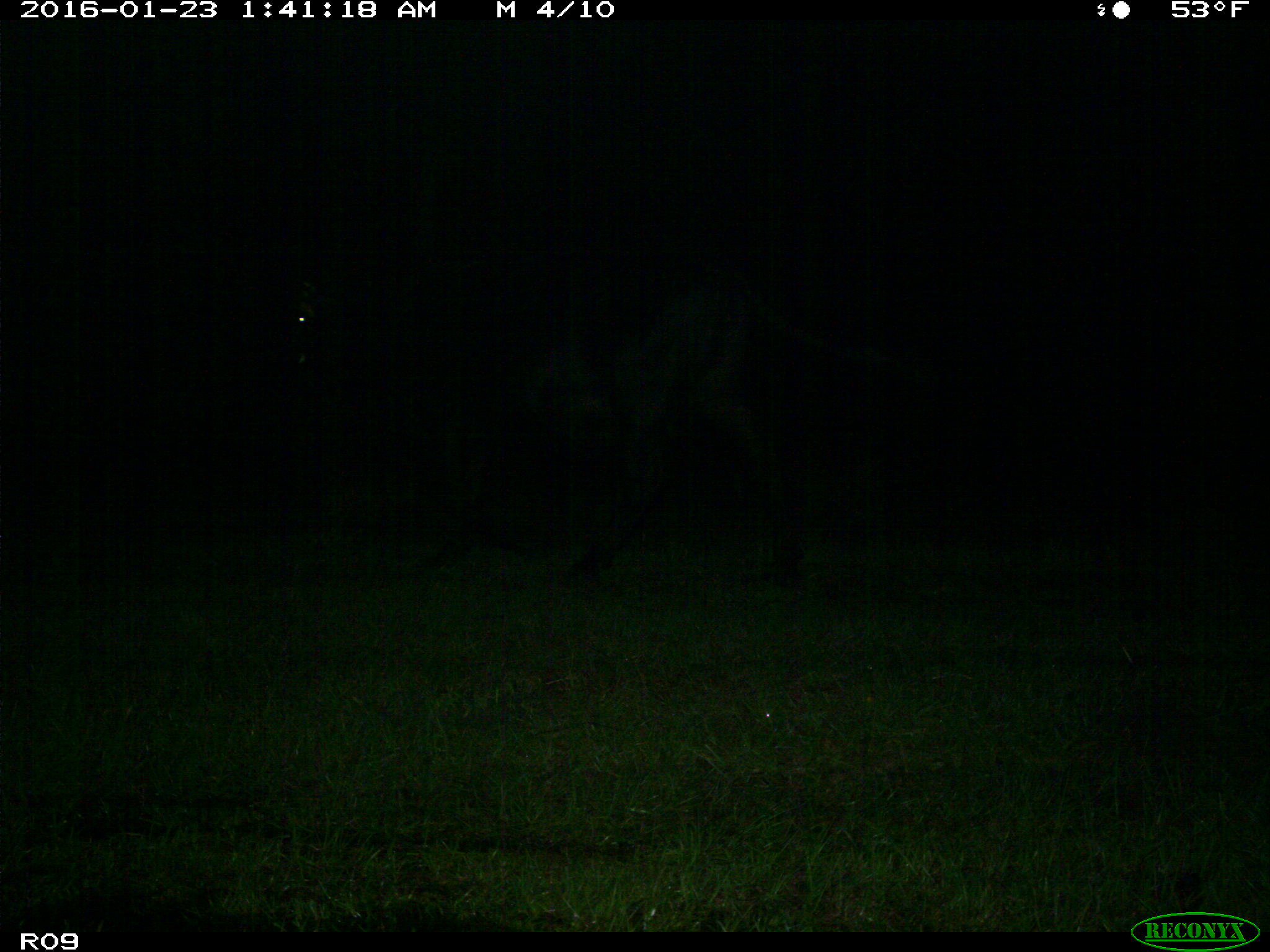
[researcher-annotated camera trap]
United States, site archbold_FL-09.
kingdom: Animalia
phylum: Chordata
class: Mammalia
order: Artiodactyla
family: Bovidae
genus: Bos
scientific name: Bos taurus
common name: domestic cow